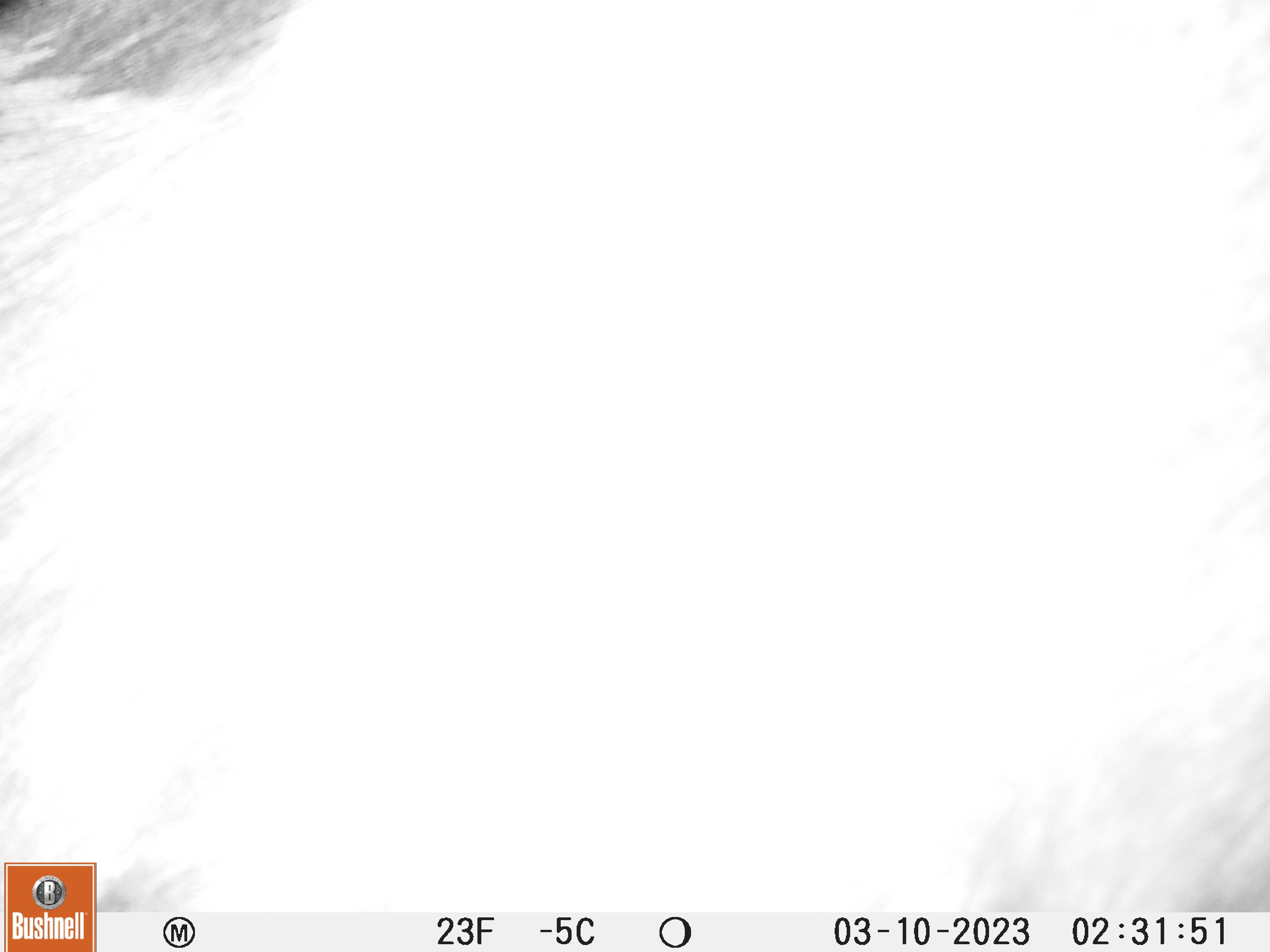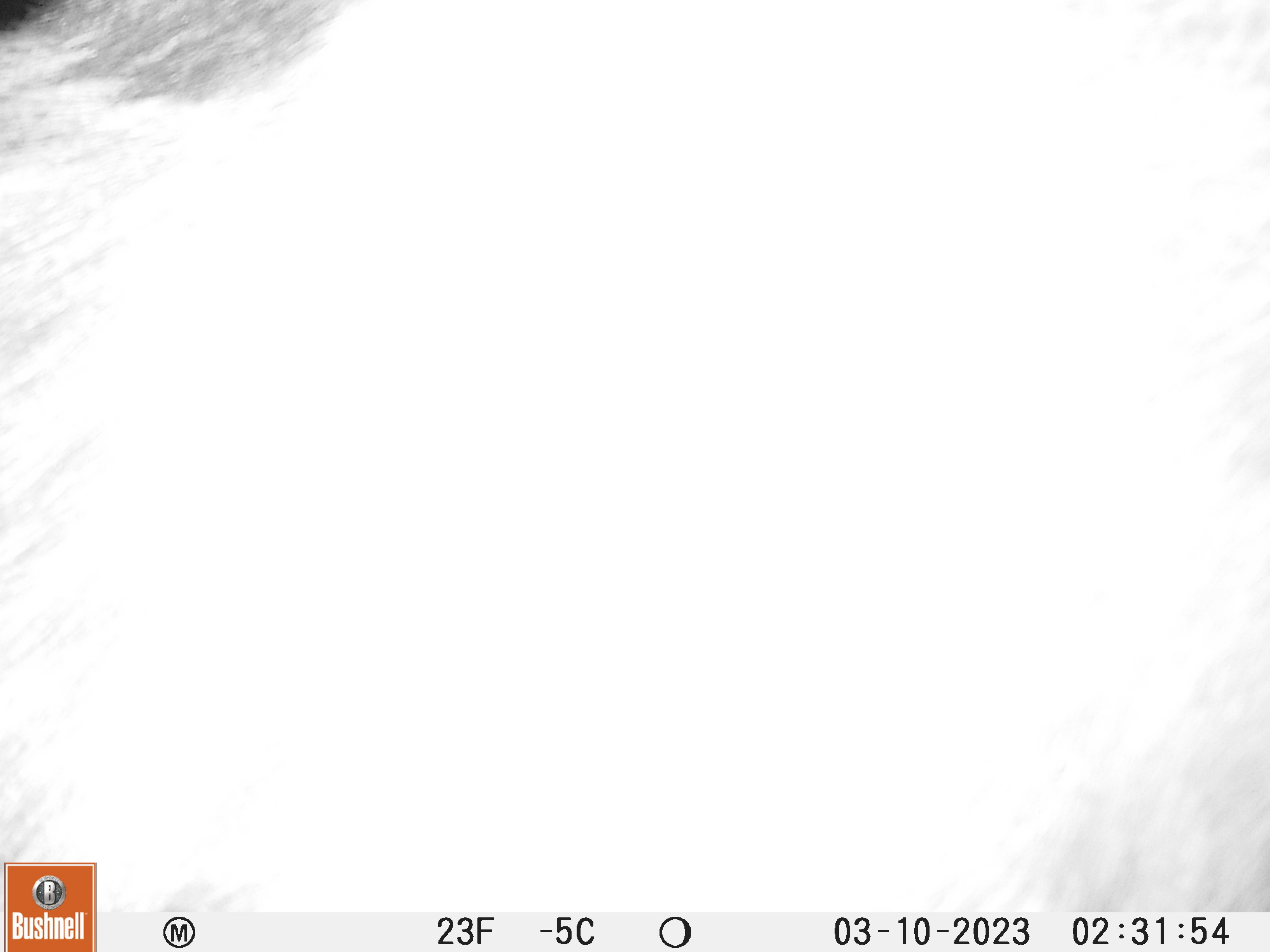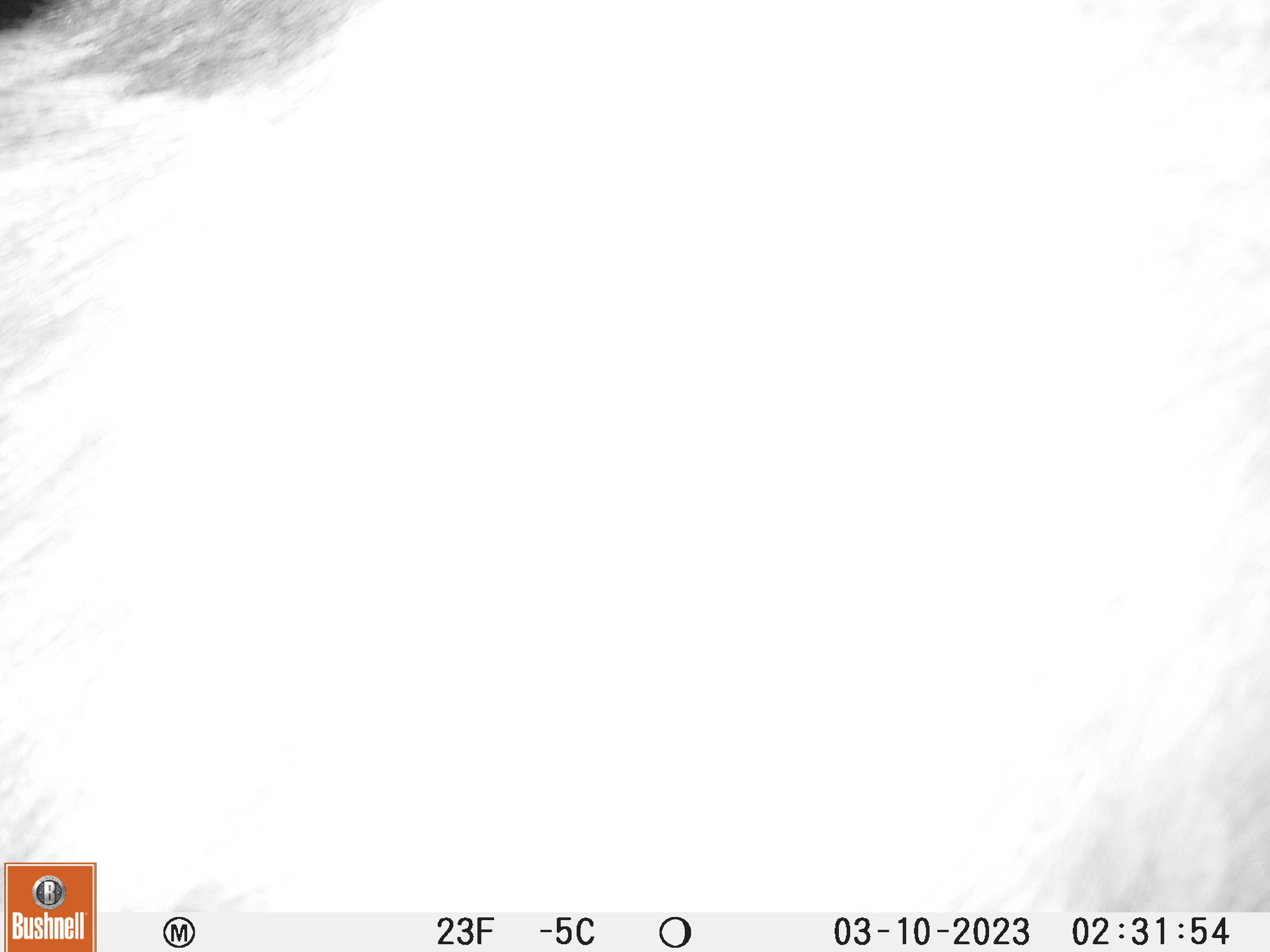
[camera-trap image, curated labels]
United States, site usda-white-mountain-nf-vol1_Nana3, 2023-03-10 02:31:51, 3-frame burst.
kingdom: Animalia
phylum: Chordata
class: Mammalia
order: Artiodactyla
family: Cervidae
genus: Alces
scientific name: Alces alces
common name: moose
Moose (Alces alces).